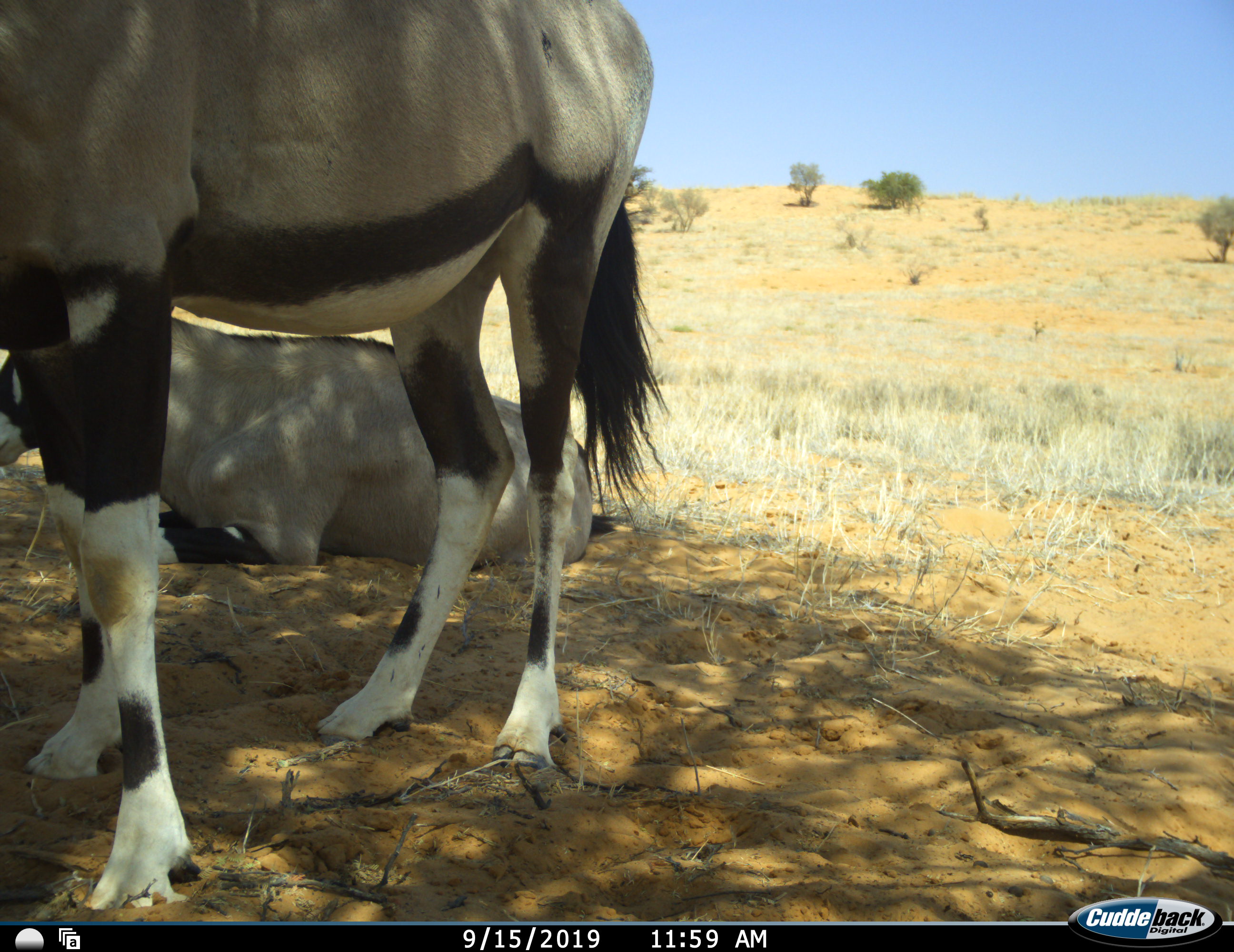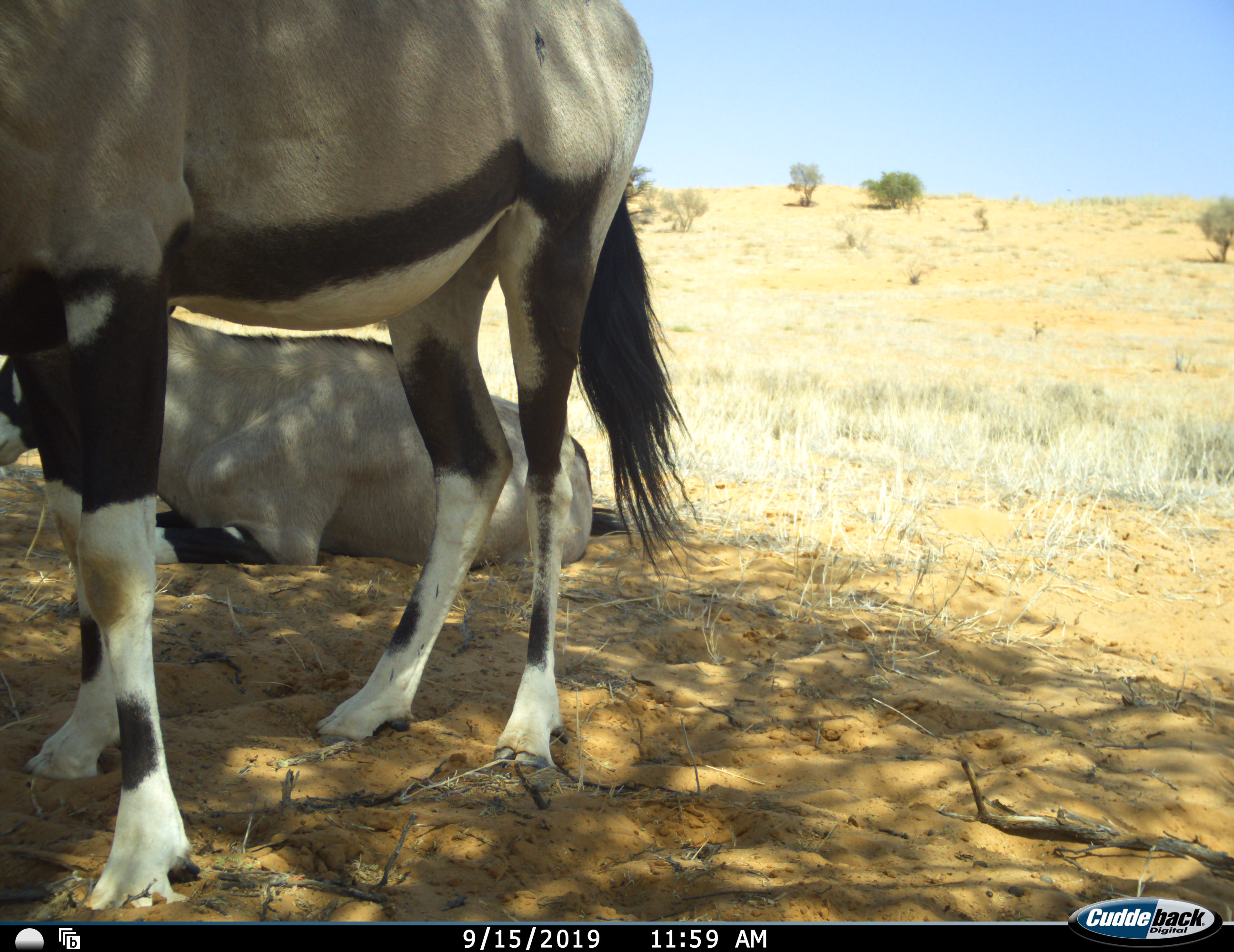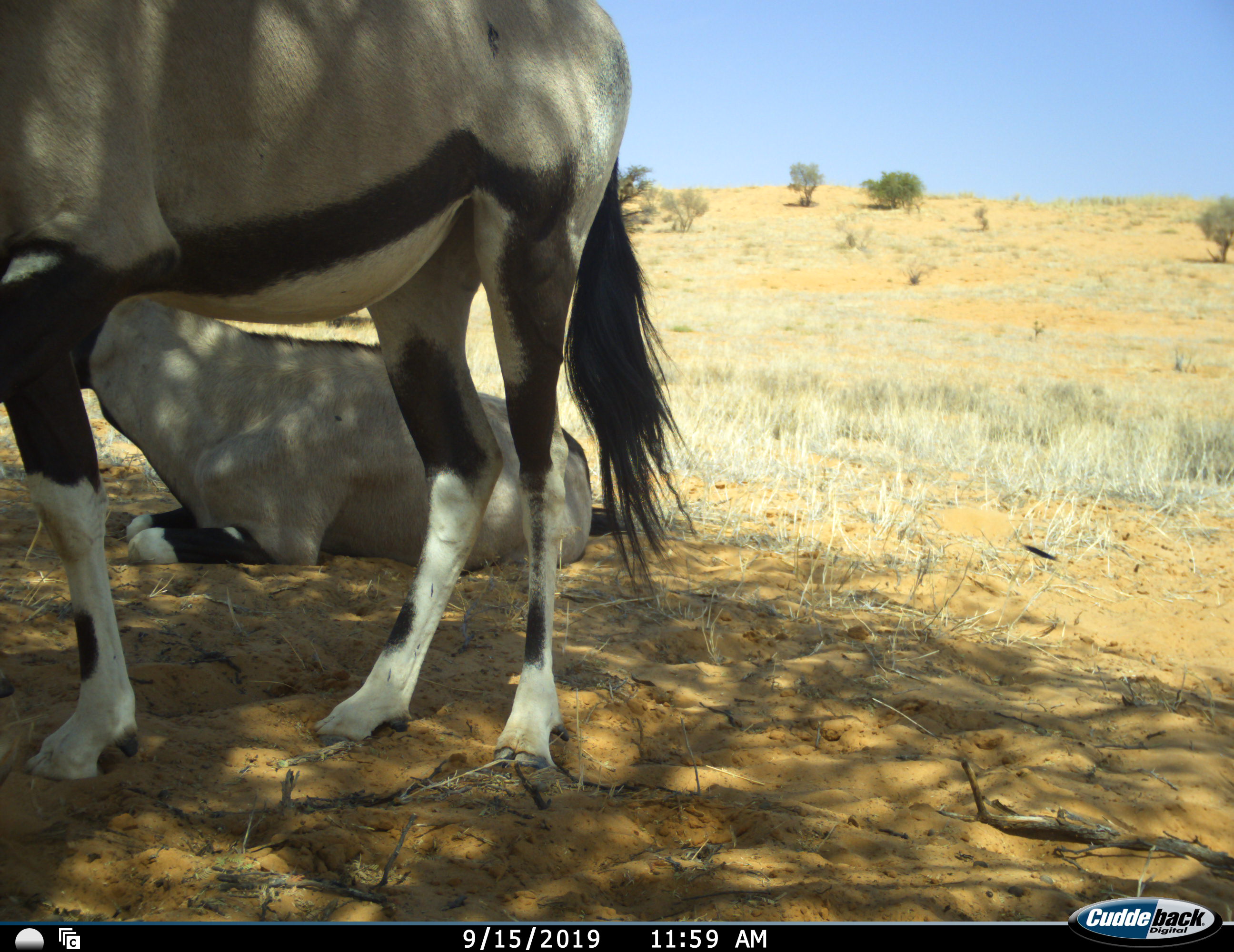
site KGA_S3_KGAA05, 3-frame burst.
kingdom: Animalia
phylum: Chordata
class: Mammalia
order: Artiodactyla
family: Bovidae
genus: Oryx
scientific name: Oryx gazella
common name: gemsbok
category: oryx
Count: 2.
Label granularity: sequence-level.